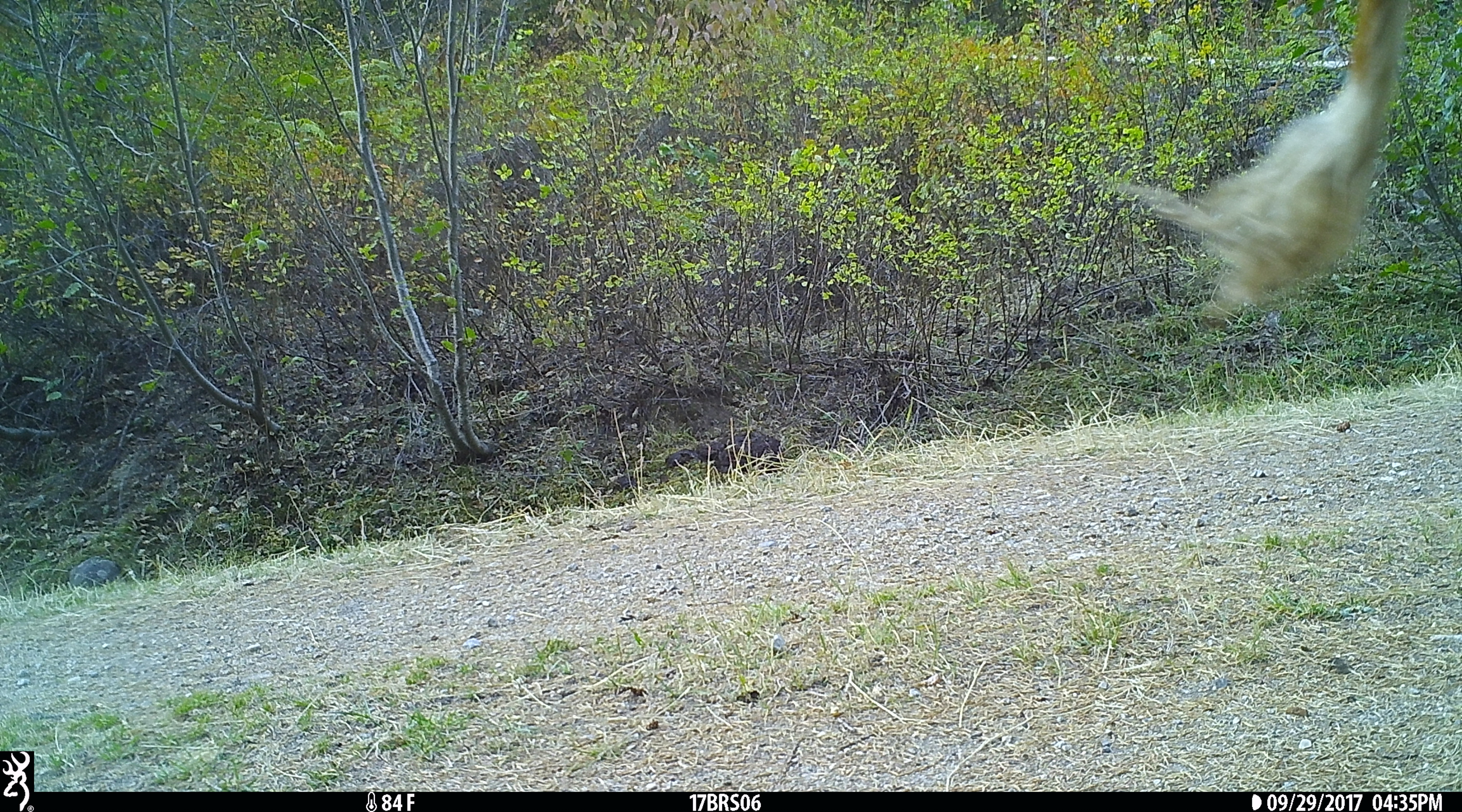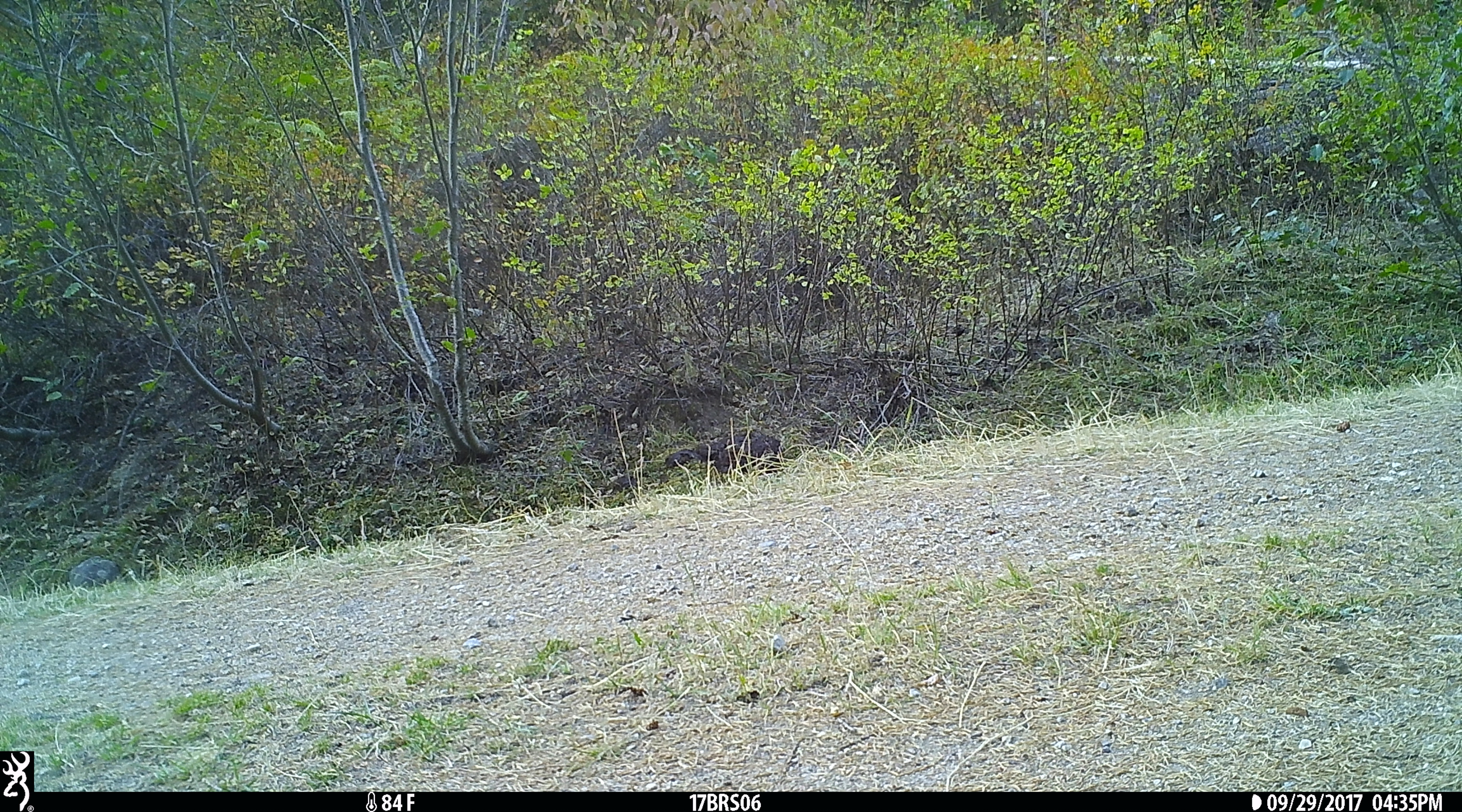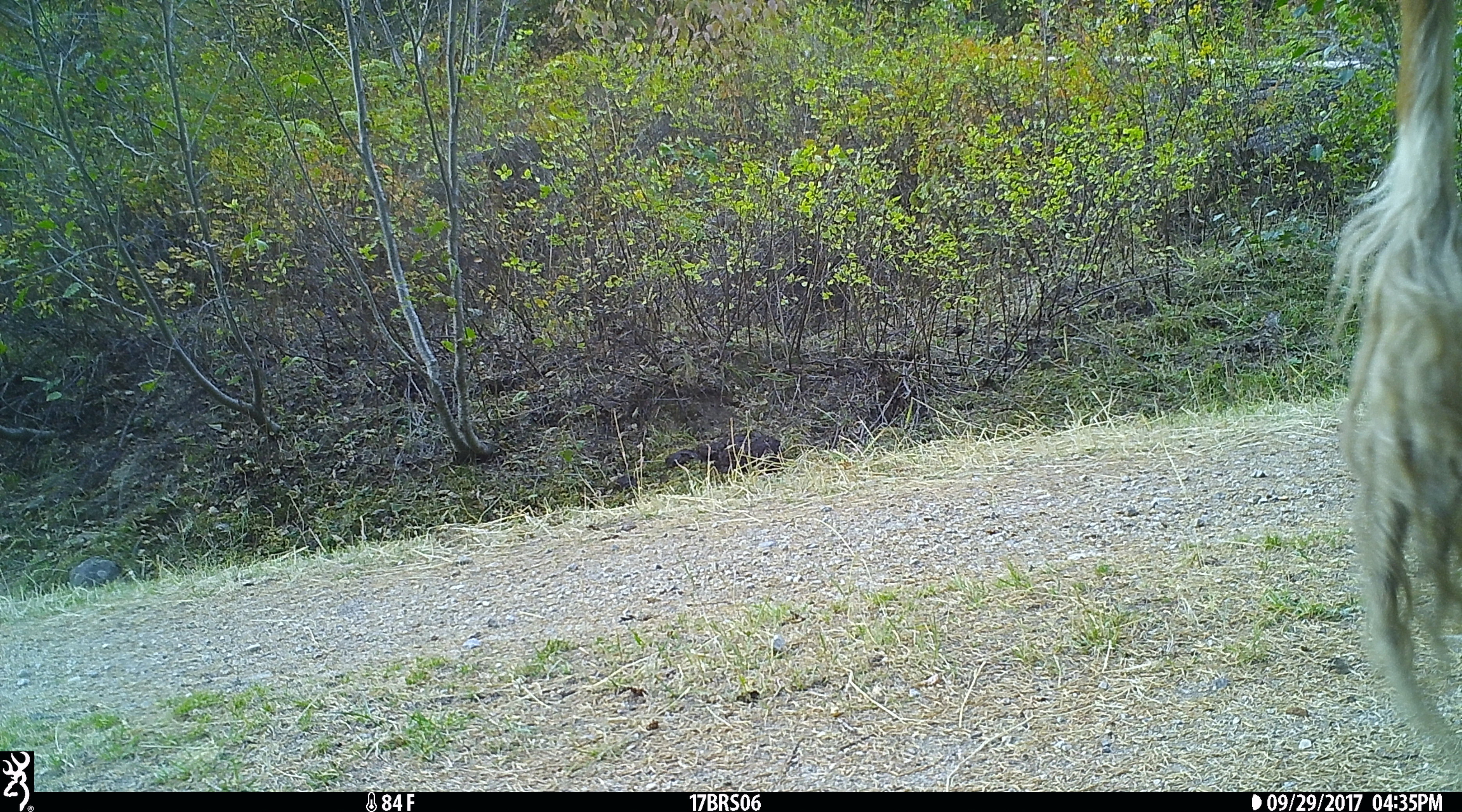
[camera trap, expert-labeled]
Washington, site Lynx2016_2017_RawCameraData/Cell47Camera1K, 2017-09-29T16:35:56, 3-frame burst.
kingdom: Animalia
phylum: Chordata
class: Mammalia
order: Artiodactyla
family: Bovidae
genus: Bos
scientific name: Bos taurus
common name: domestic cattle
Domestic cattle (Bos taurus). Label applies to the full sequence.